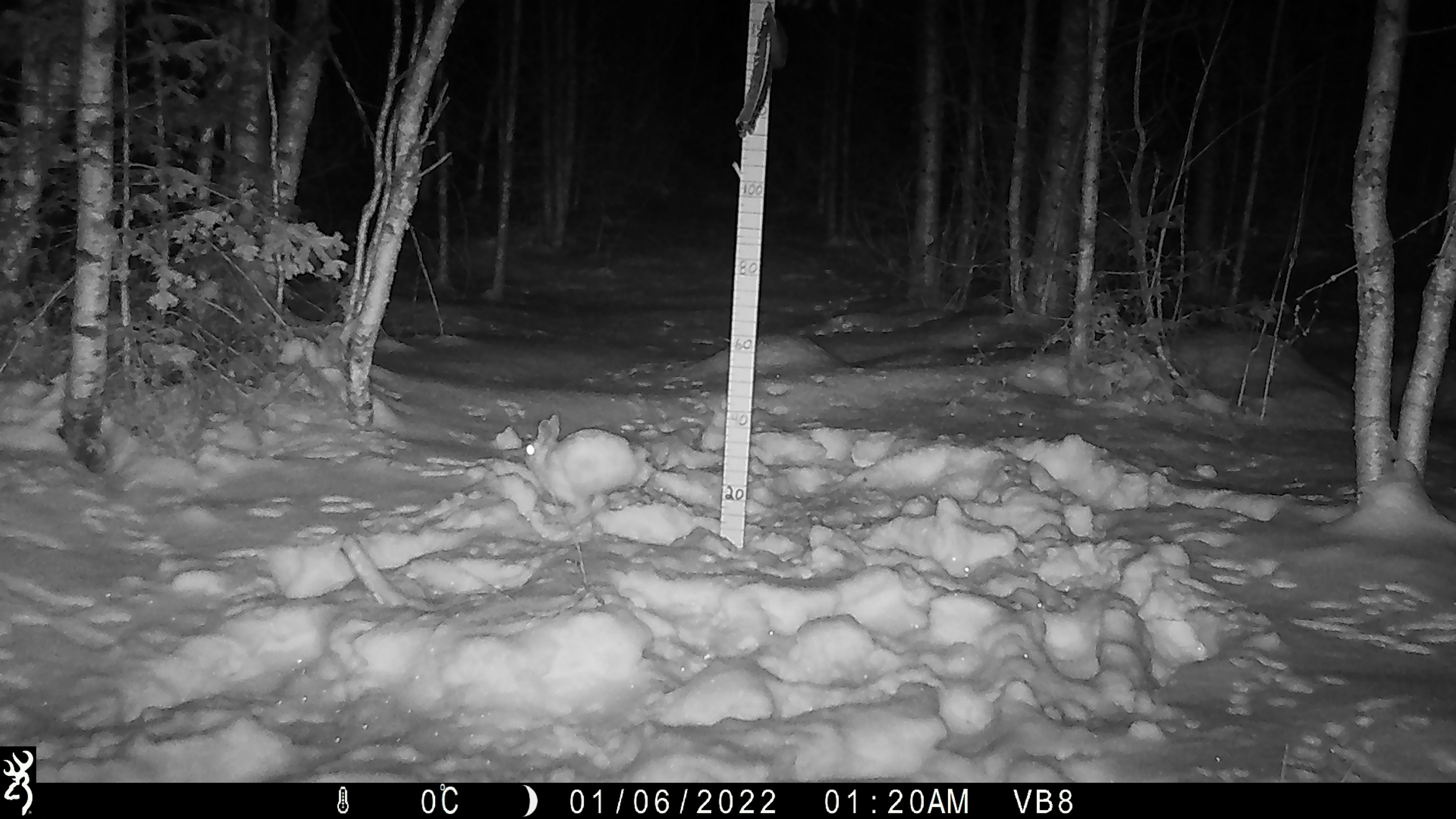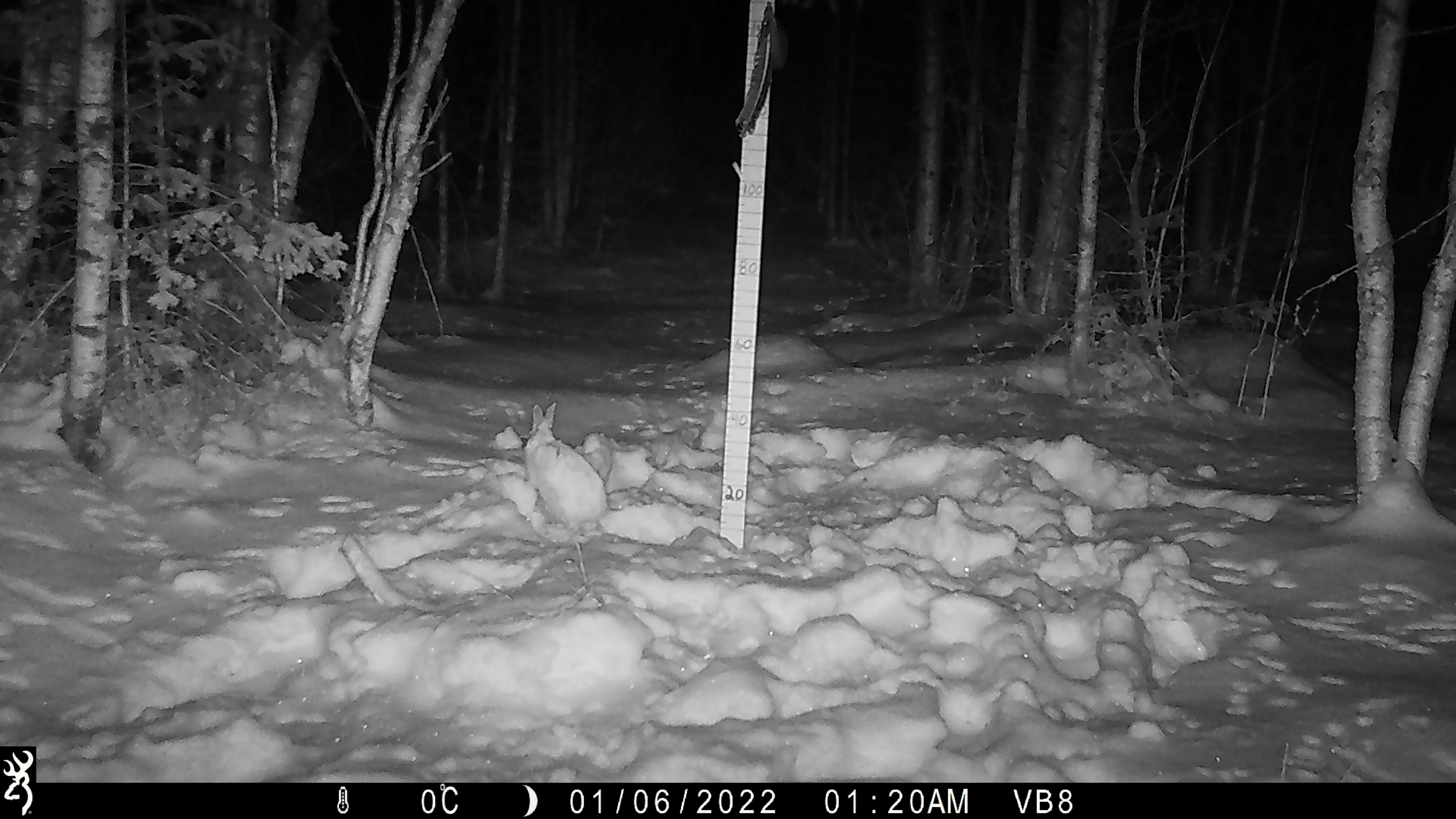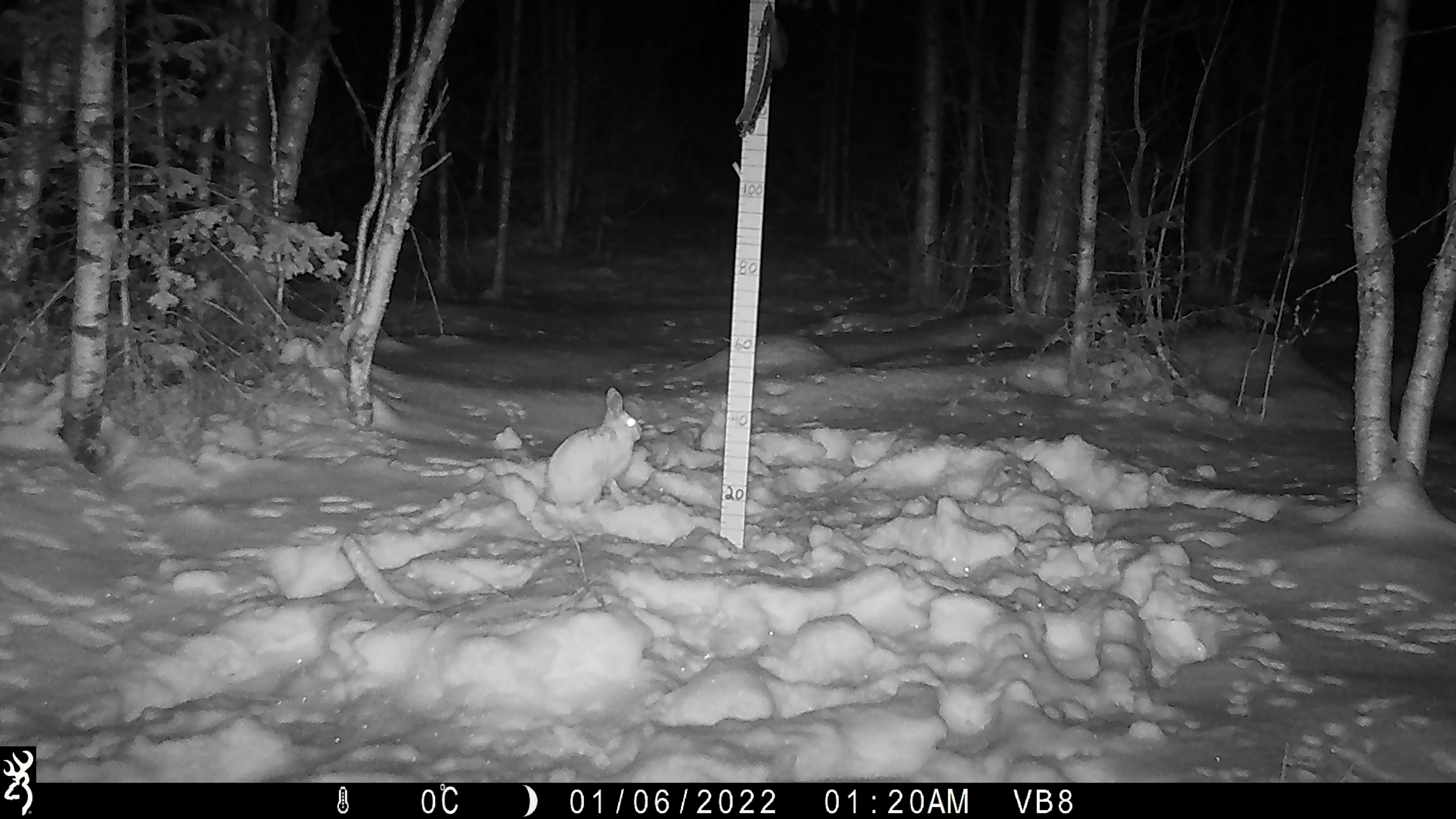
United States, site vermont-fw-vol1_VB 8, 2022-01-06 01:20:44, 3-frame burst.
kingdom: Animalia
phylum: Chordata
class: Mammalia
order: Lagomorpha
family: Leporidae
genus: Lepus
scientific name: Lepus americanus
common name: snowshoe hare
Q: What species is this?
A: Snowshoe hare (Lepus americanus).